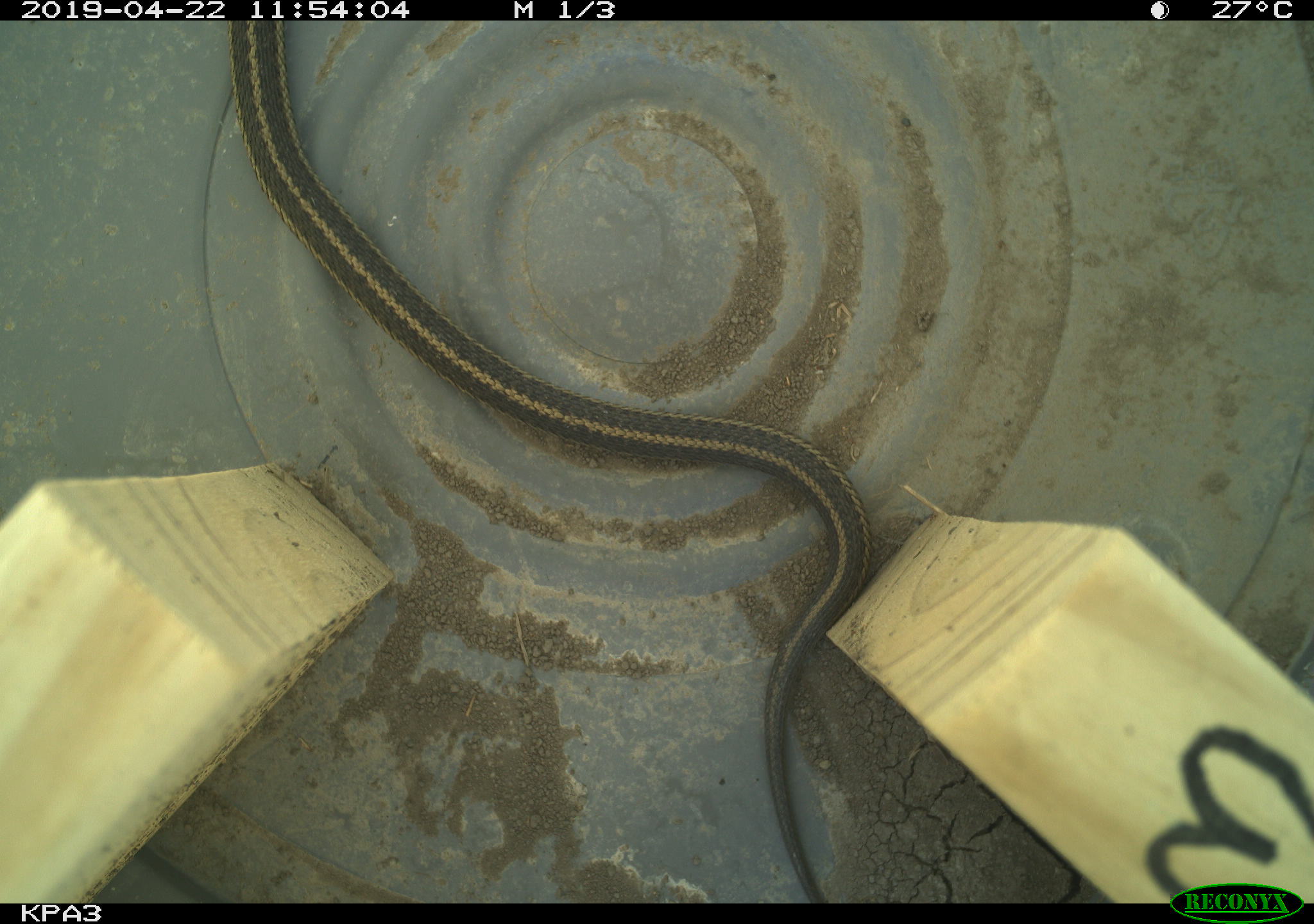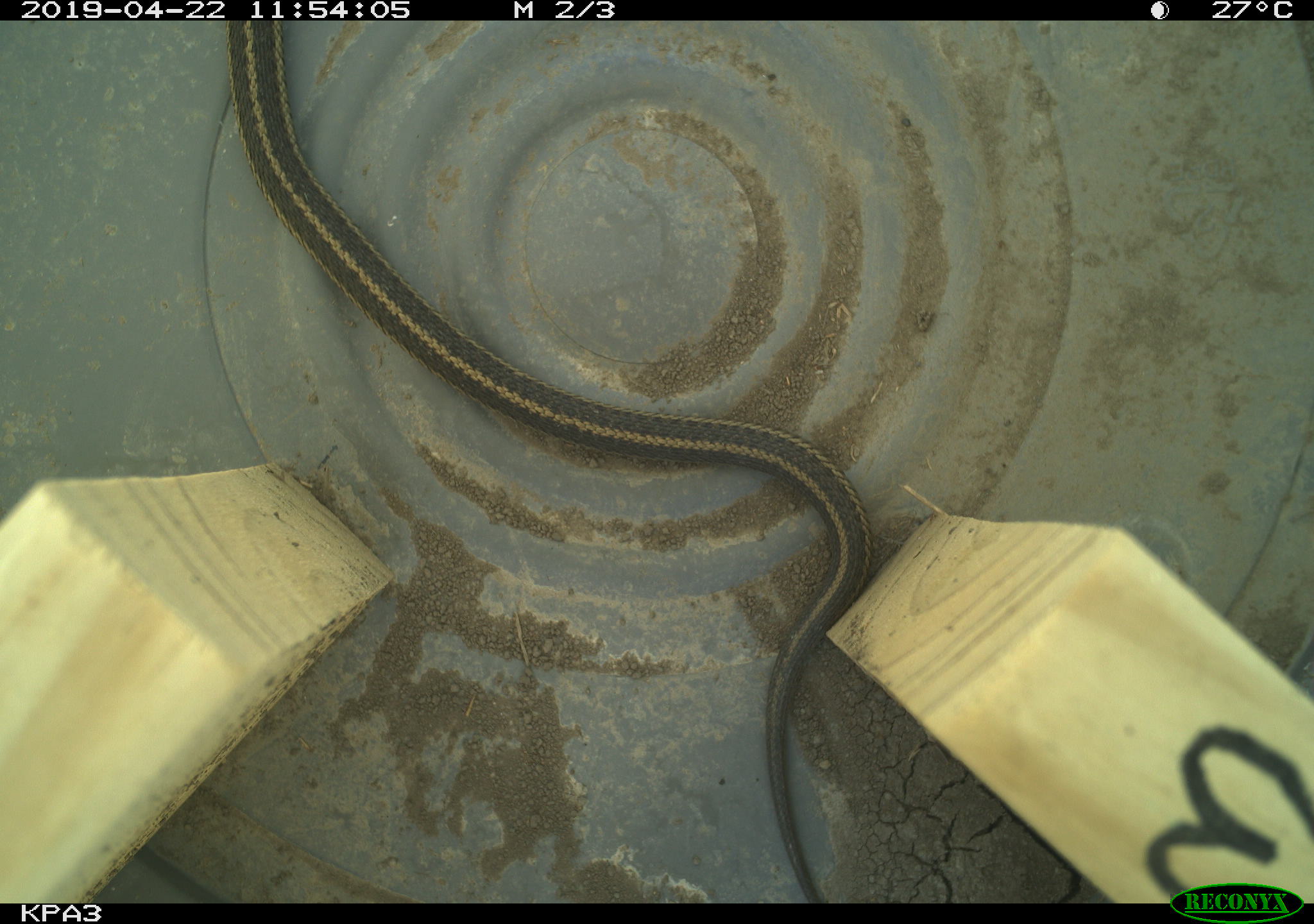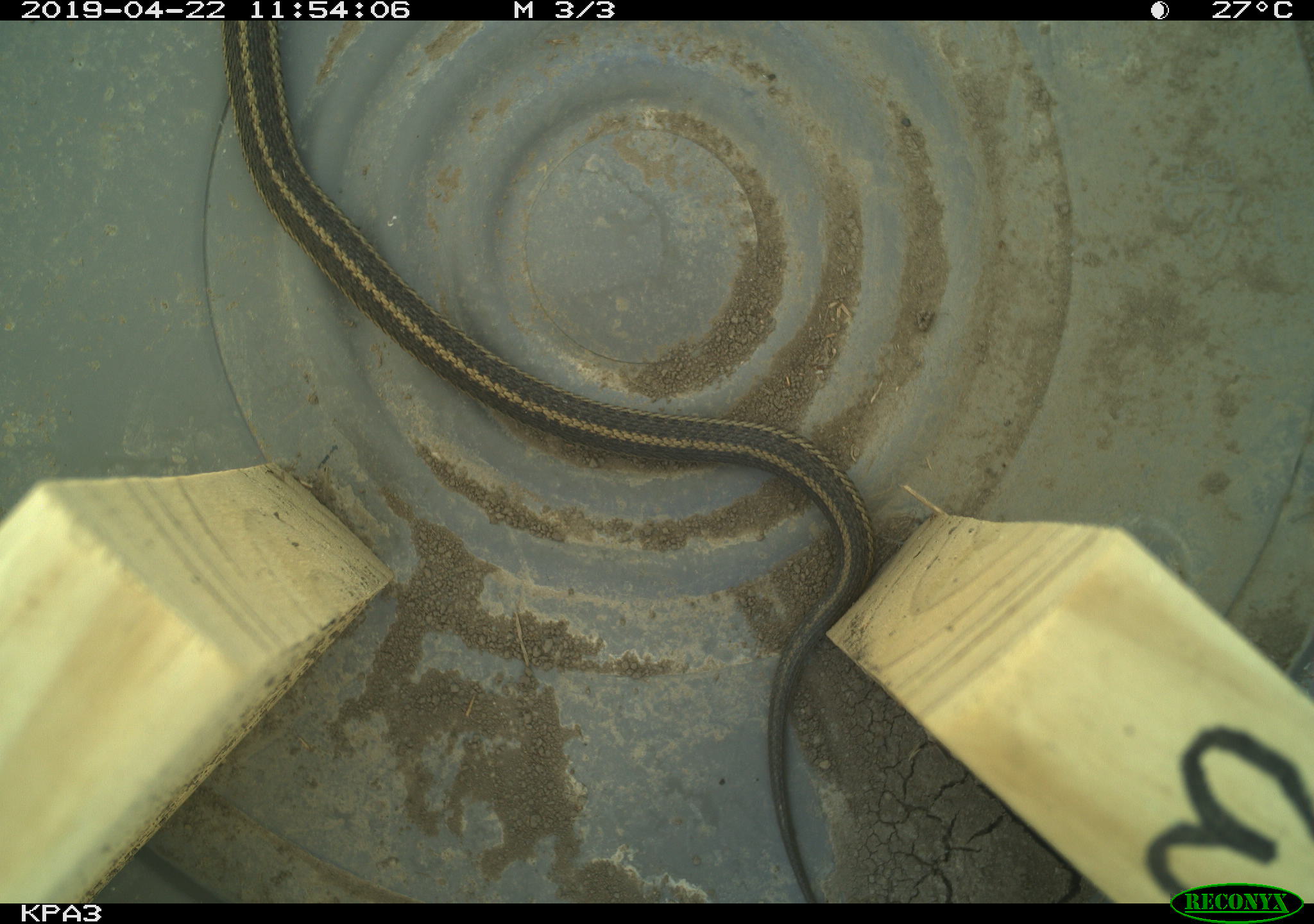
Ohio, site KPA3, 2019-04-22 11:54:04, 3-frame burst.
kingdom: Animalia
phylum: Chordata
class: Mammalia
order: Rodentia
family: Cricetidae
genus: Peromyscus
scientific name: Peromyscus leucopus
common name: white-footed mouse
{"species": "white-footed mouse (Peromyscus leucopus)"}